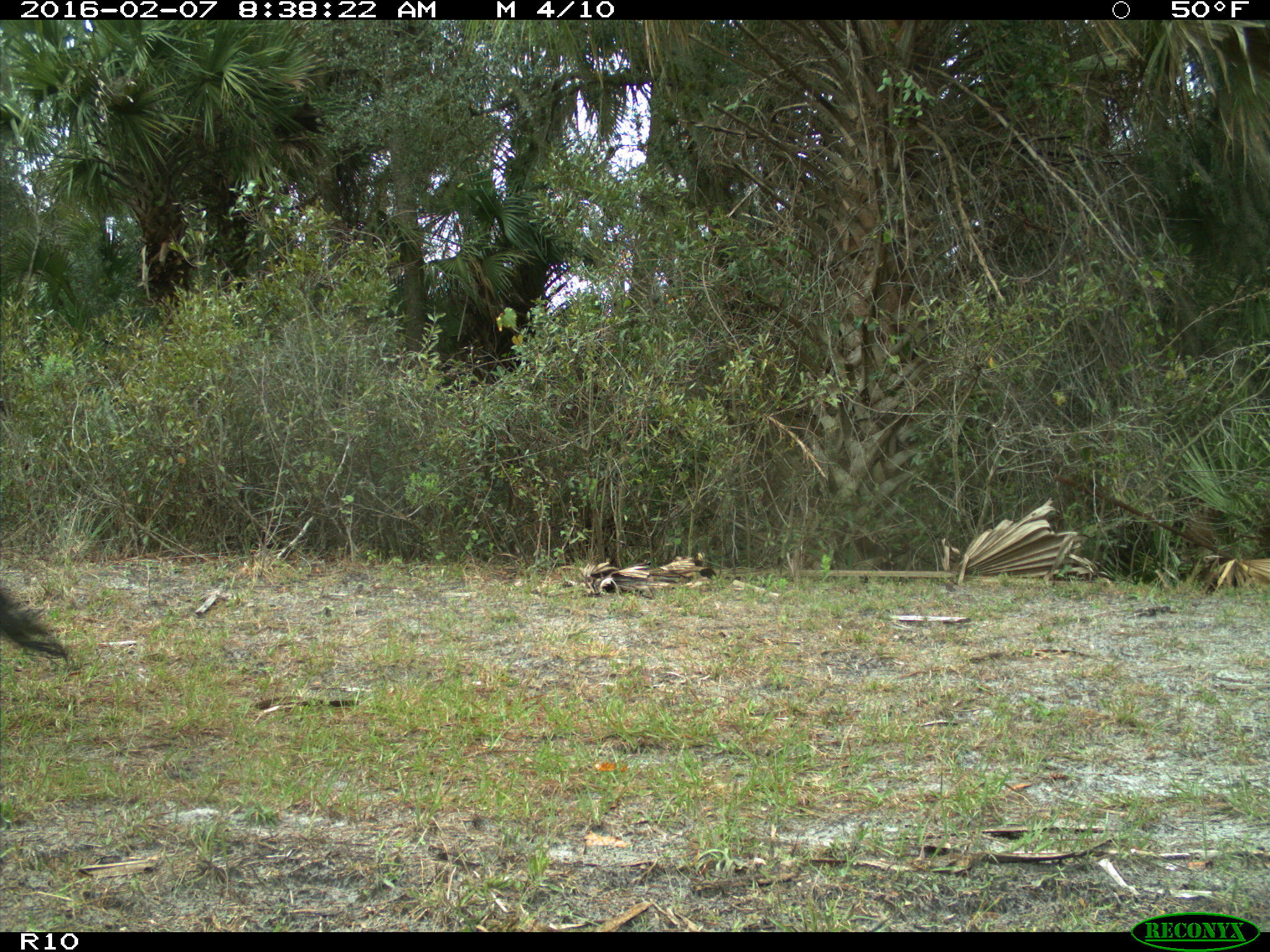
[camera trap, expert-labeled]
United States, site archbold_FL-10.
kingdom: Animalia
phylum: Chordata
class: Mammalia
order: Artiodactyla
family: Bovidae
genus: Bos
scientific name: Bos taurus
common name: domestic cow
Bos taurus (domestic cow).